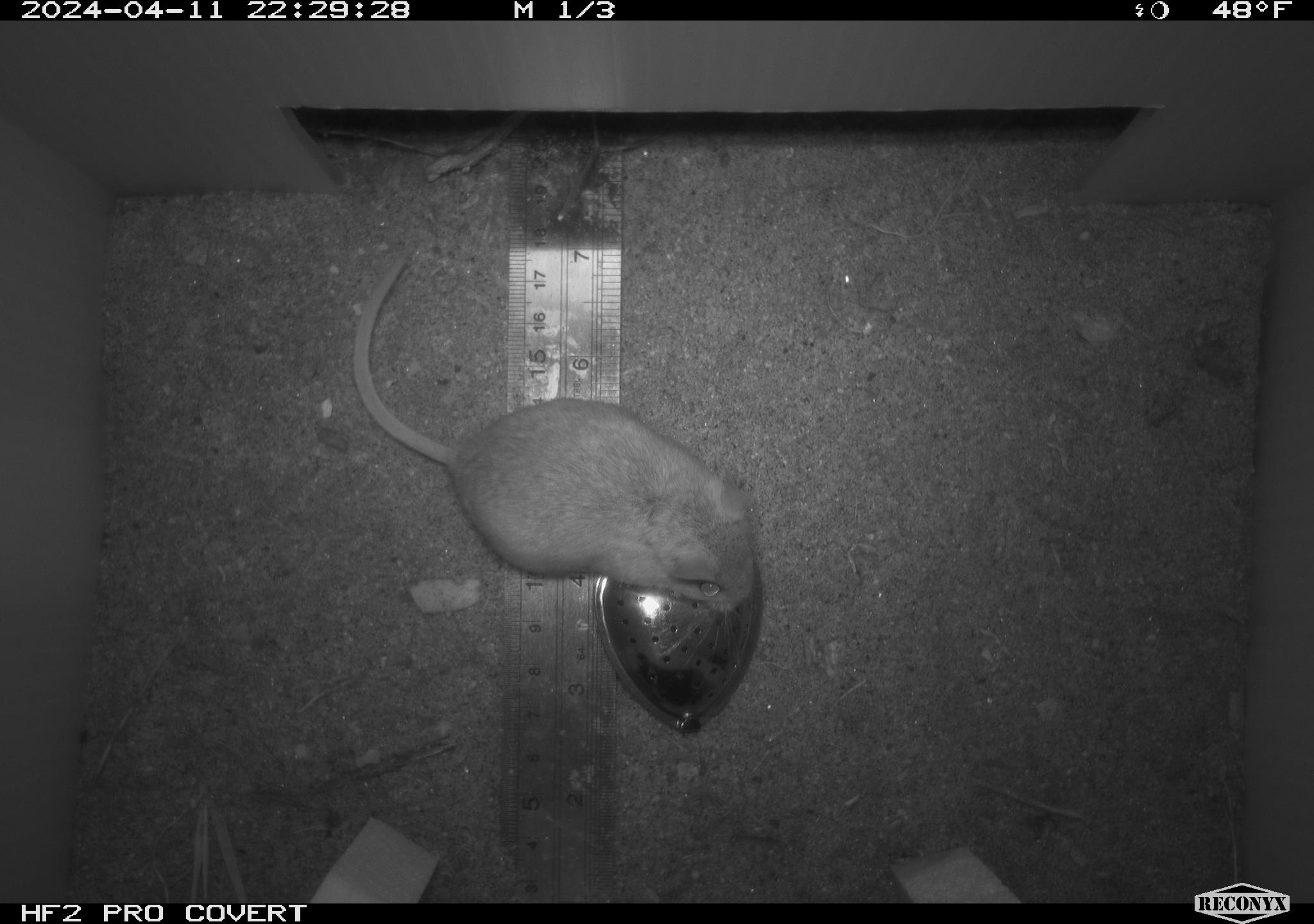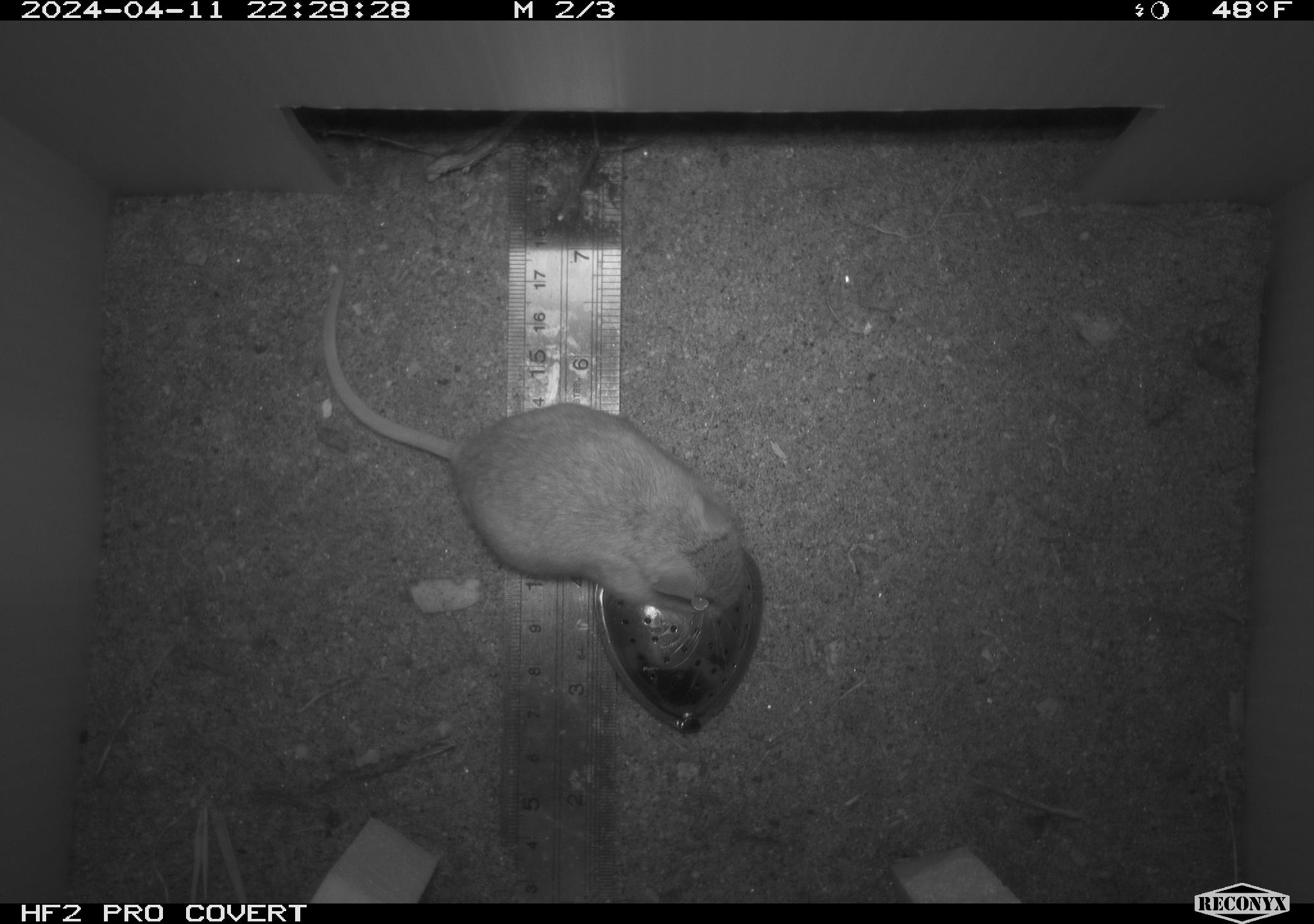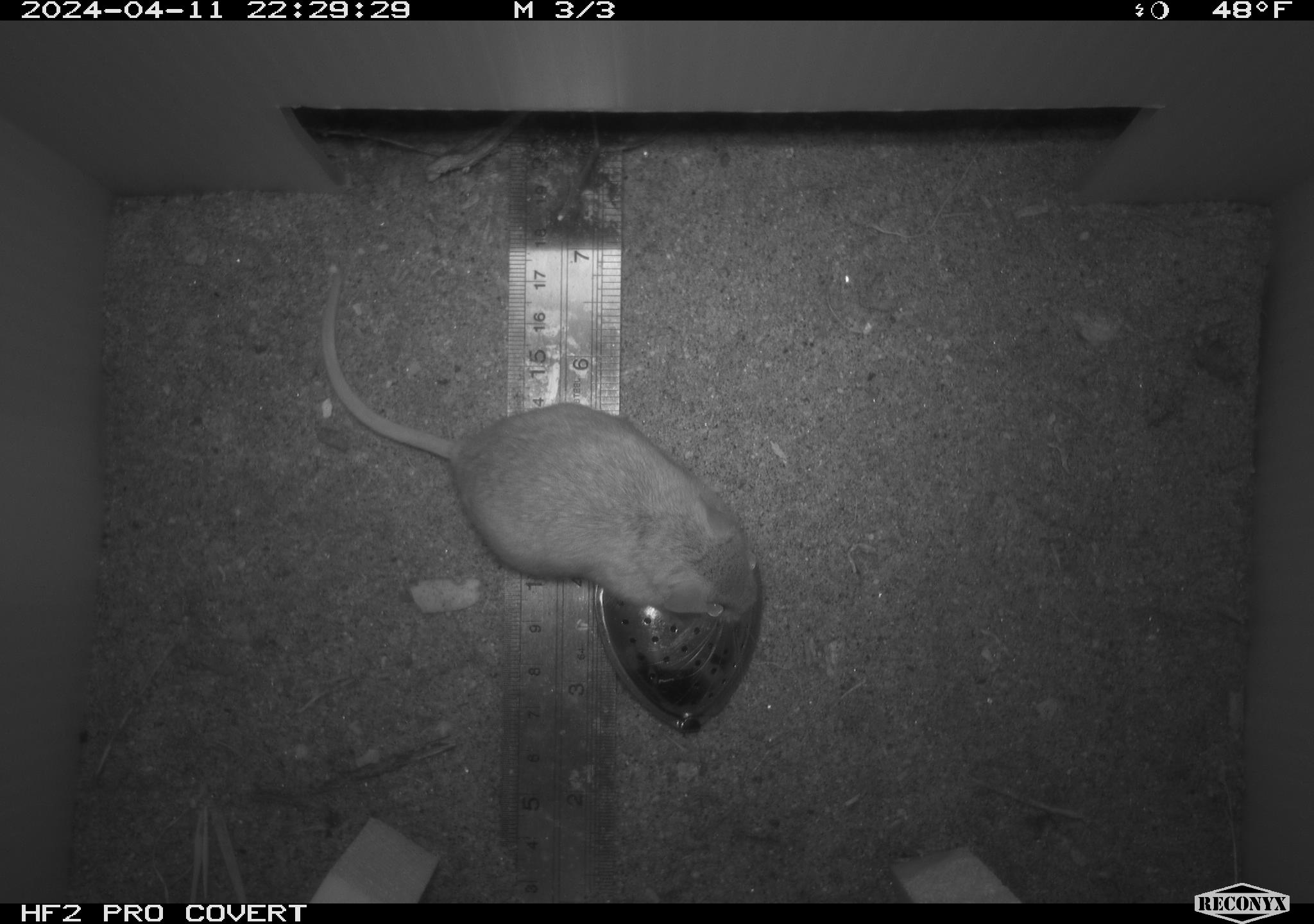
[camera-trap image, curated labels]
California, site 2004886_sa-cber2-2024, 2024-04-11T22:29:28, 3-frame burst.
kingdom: Animalia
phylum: Chordata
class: Mammalia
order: Rodentia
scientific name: Rodentia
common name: mouse species